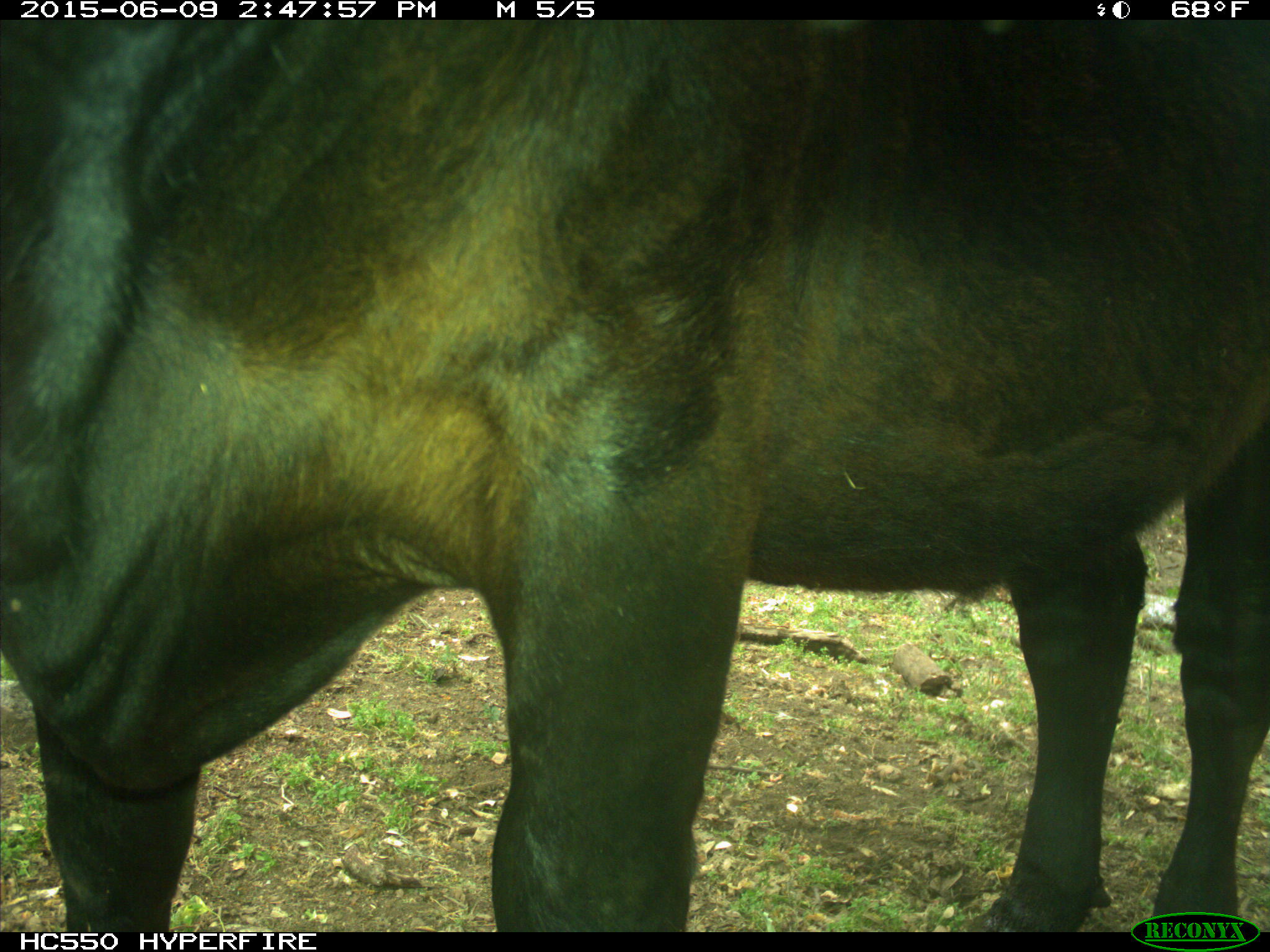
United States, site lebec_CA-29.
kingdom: Animalia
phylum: Chordata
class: Mammalia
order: Artiodactyla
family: Bovidae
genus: Bos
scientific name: Bos taurus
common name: domestic cow